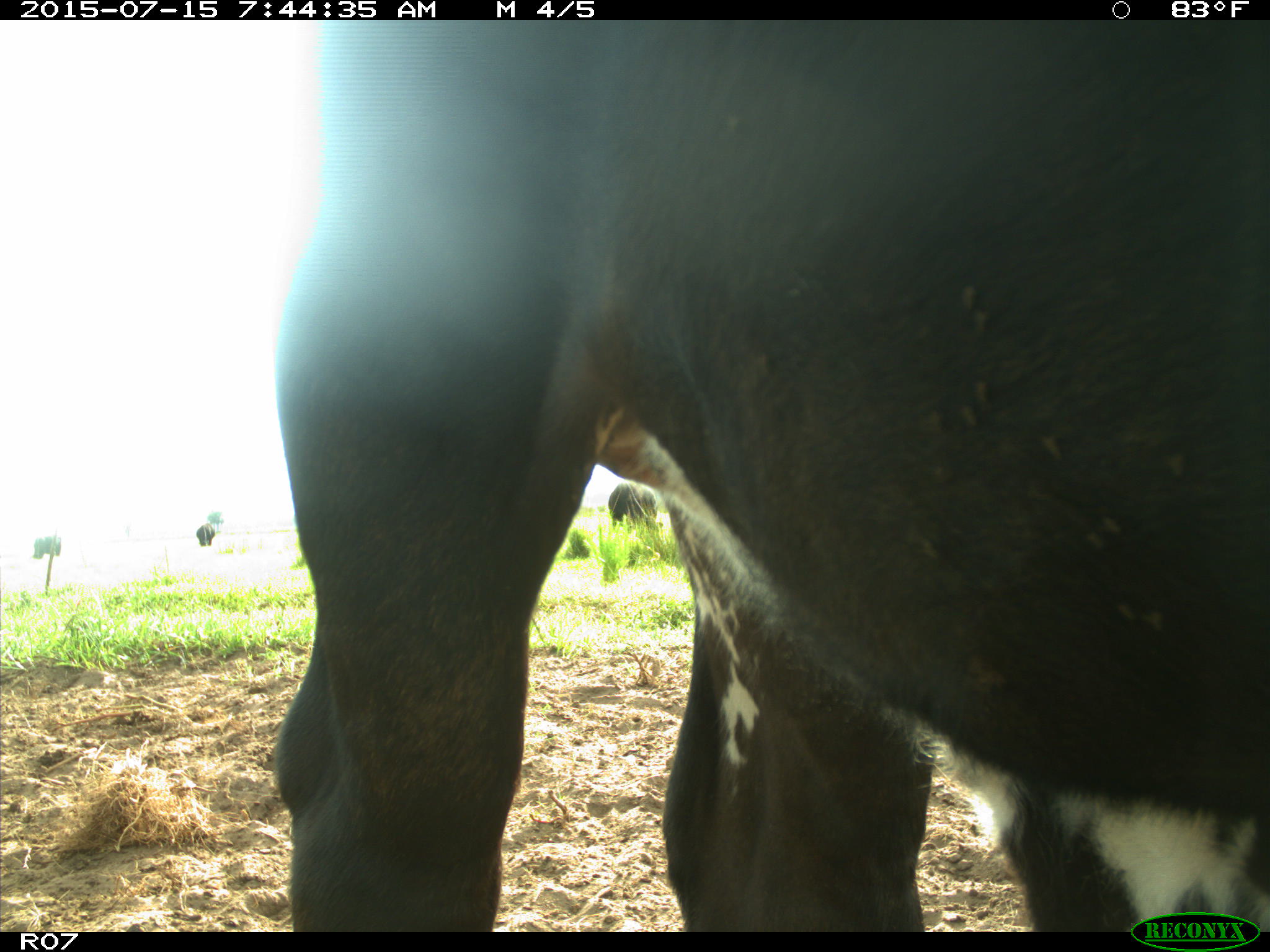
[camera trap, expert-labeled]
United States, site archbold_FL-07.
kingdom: Animalia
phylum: Chordata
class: Mammalia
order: Artiodactyla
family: Bovidae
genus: Bos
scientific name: Bos taurus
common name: domestic cow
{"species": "Bos taurus (domestic cow)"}